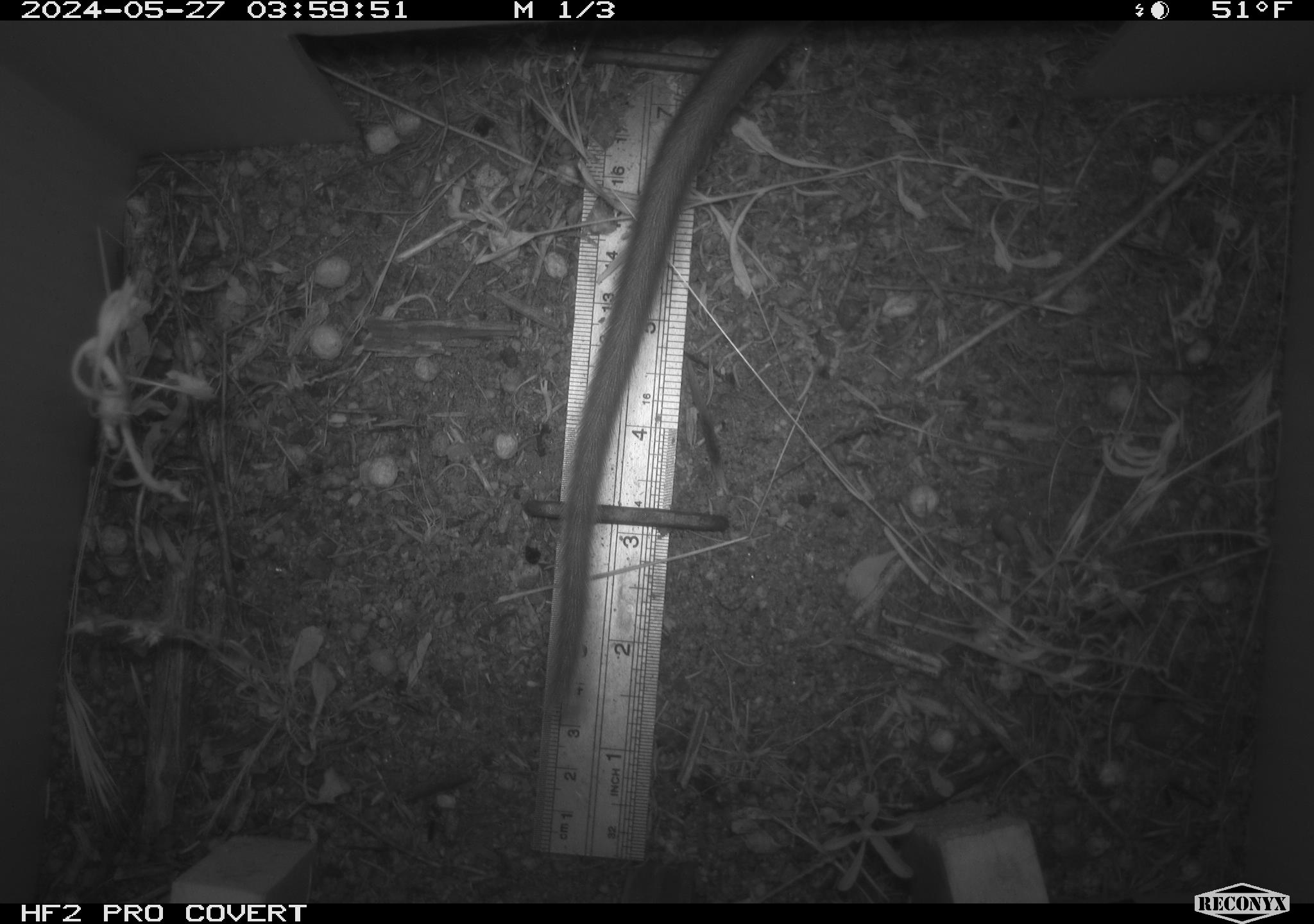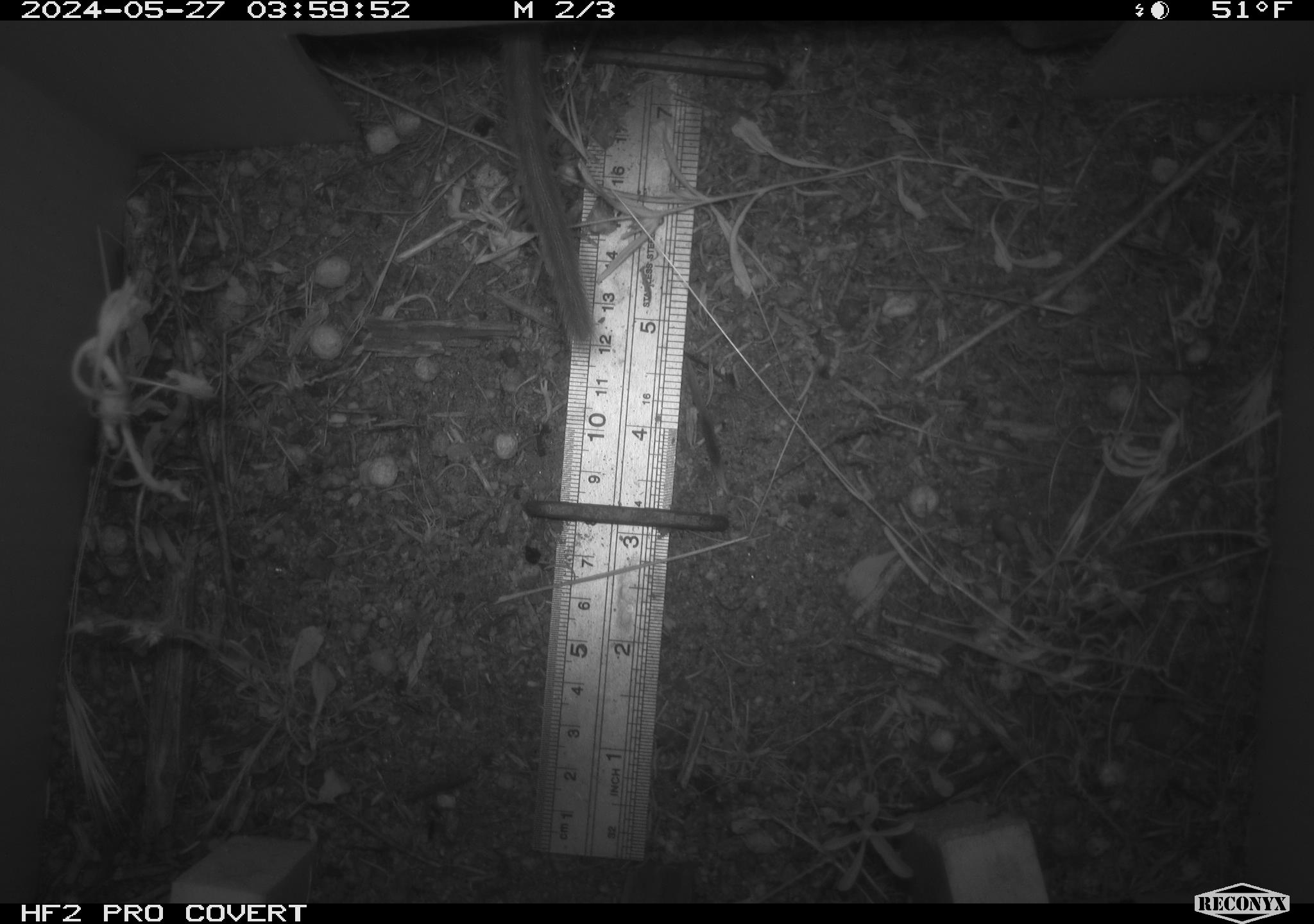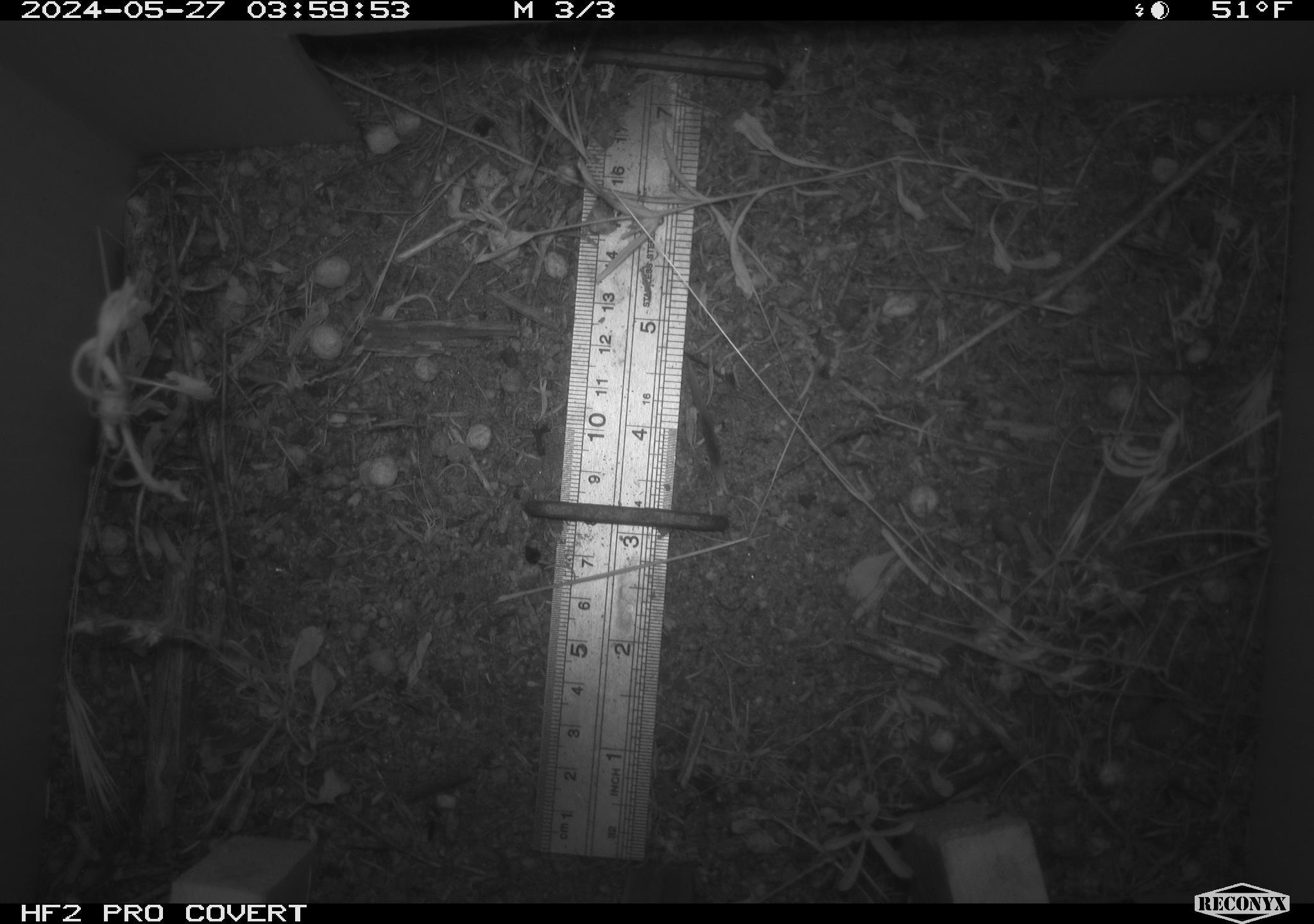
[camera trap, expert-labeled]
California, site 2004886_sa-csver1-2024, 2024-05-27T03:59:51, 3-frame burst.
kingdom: Animalia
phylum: Chordata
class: Mammalia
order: Rodentia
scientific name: Rodentia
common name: rodent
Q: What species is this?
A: Rodent (Rodentia).